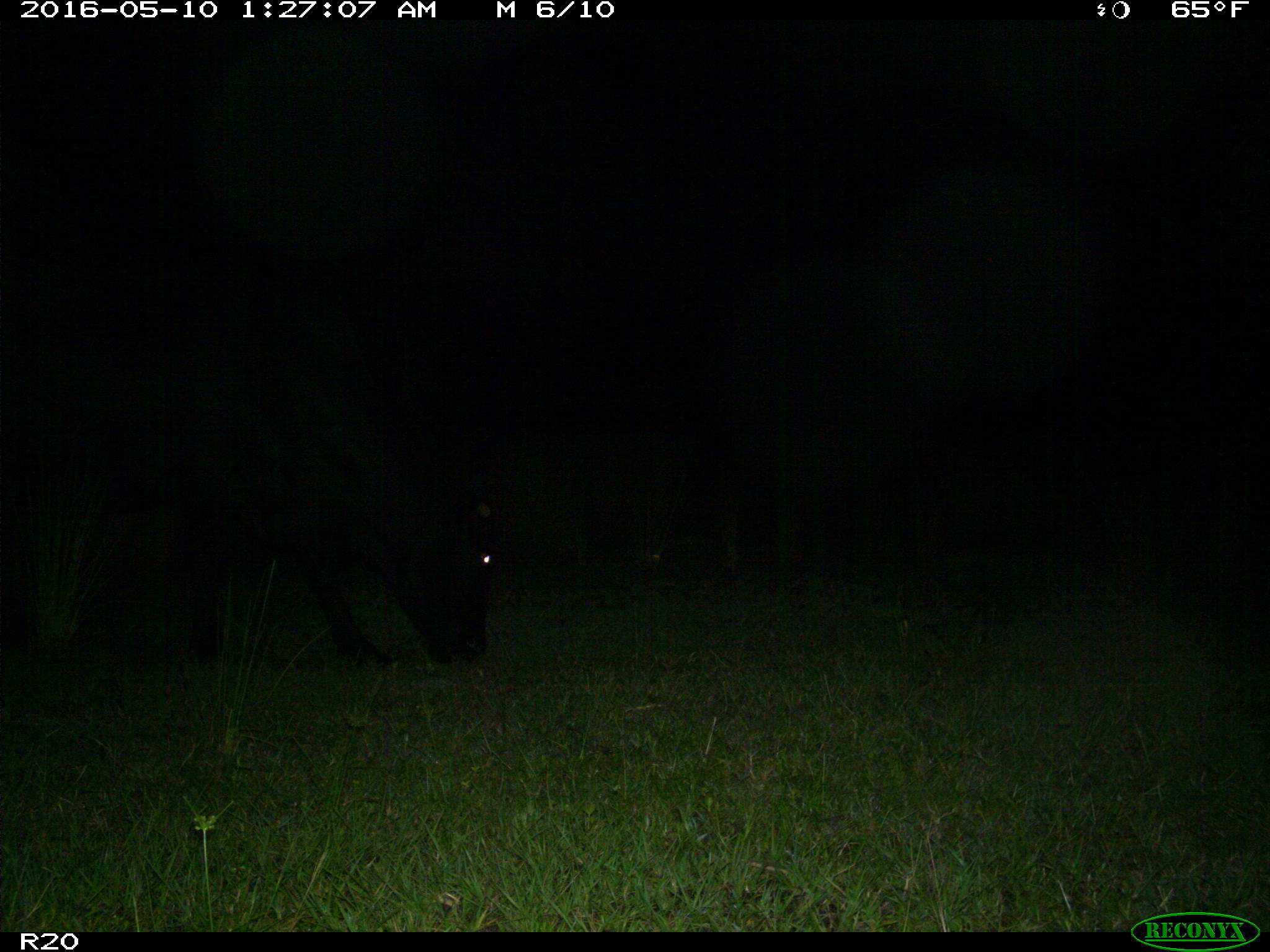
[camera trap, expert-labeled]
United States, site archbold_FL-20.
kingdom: Animalia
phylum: Chordata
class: Mammalia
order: Artiodactyla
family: Bovidae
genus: Bos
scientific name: Bos taurus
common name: domestic cow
Bos taurus (domestic cow).